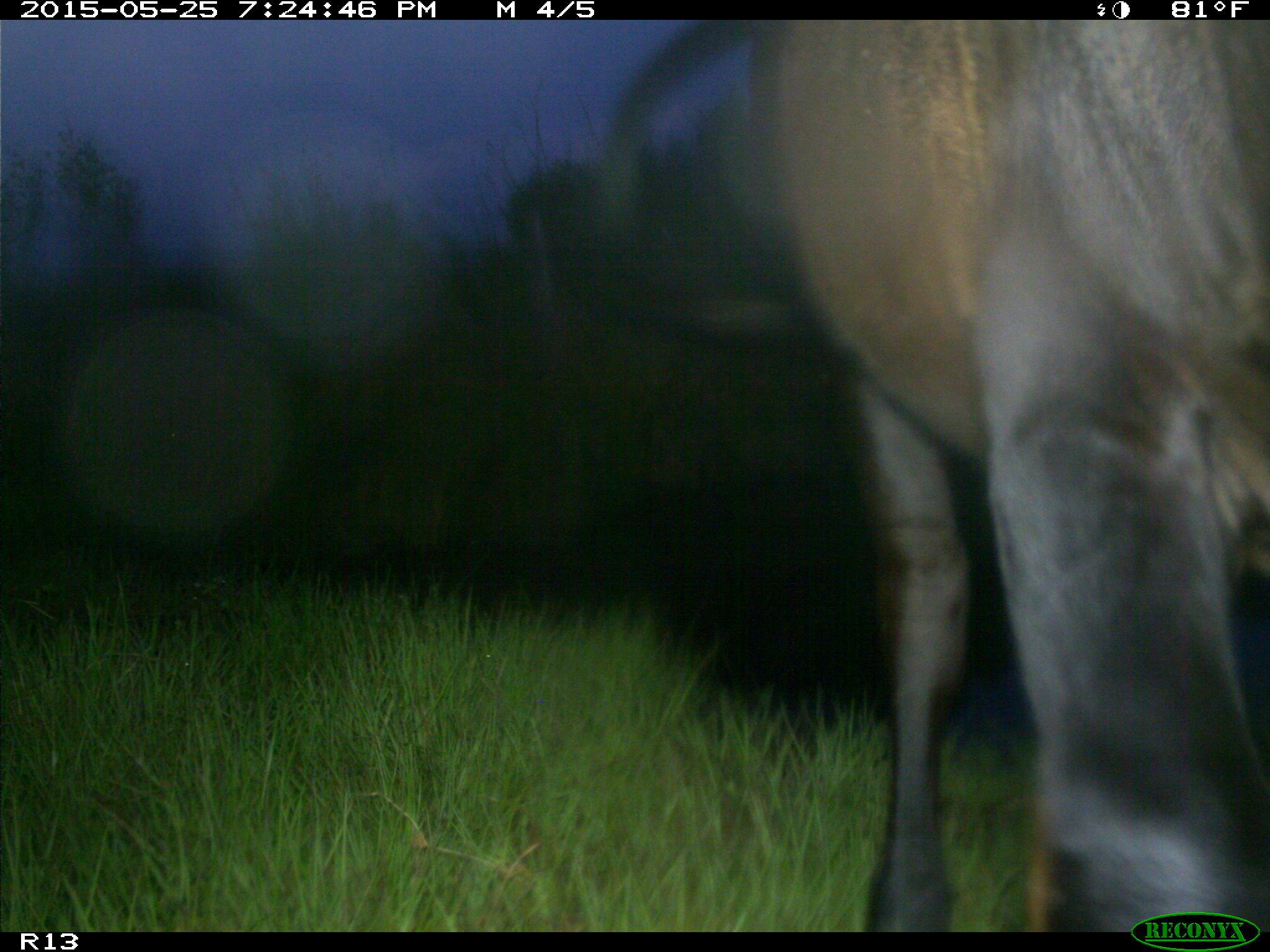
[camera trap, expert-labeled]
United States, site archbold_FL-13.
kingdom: Animalia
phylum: Chordata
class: Mammalia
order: Artiodactyla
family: Bovidae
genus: Bos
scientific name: Bos taurus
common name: domestic cow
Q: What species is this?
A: Bos taurus (domestic cow).